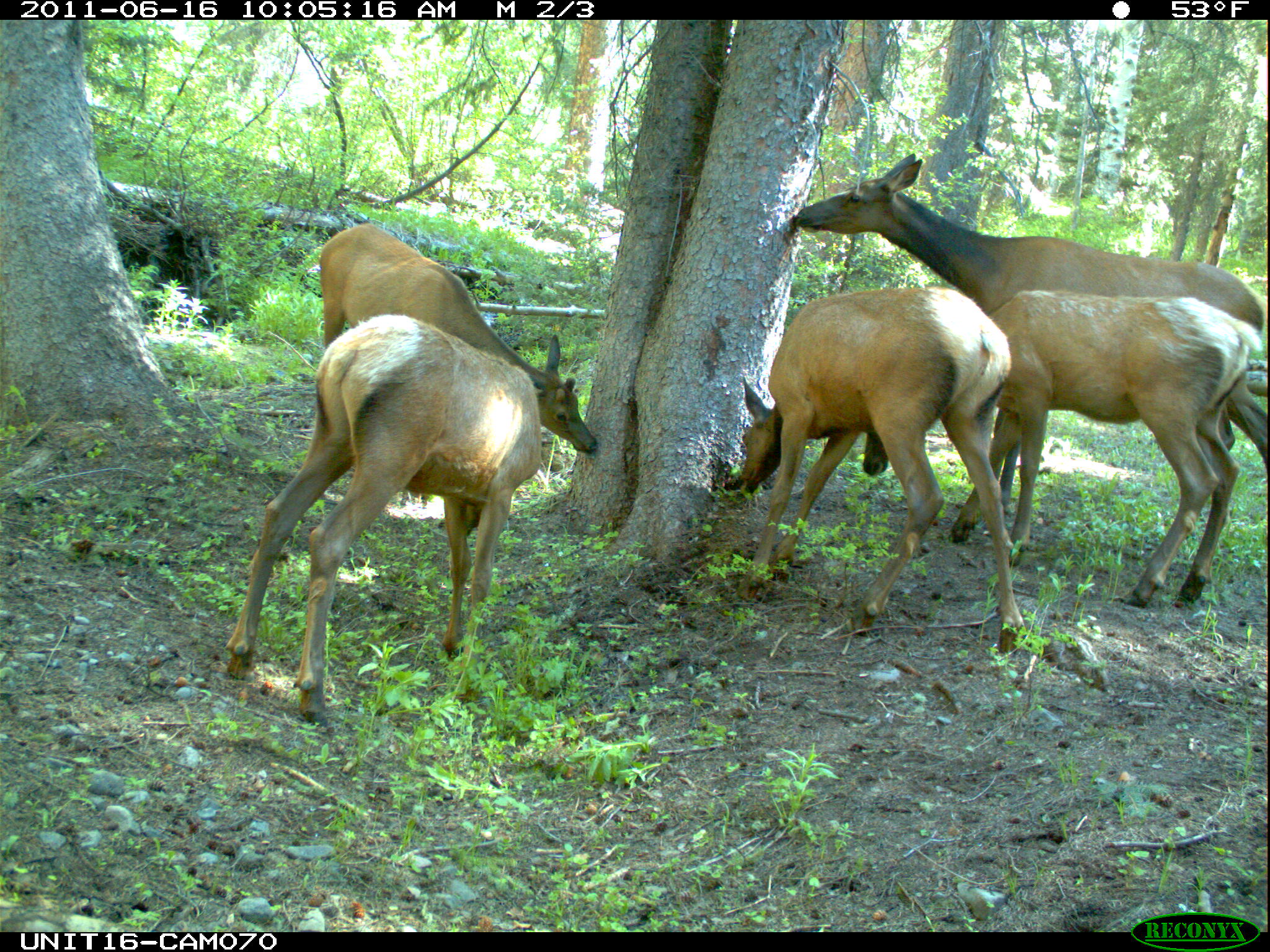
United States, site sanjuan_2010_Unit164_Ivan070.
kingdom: Animalia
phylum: Chordata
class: Mammalia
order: Artiodactyla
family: Cervidae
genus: Cervus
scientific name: Cervus elaphus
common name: red deer